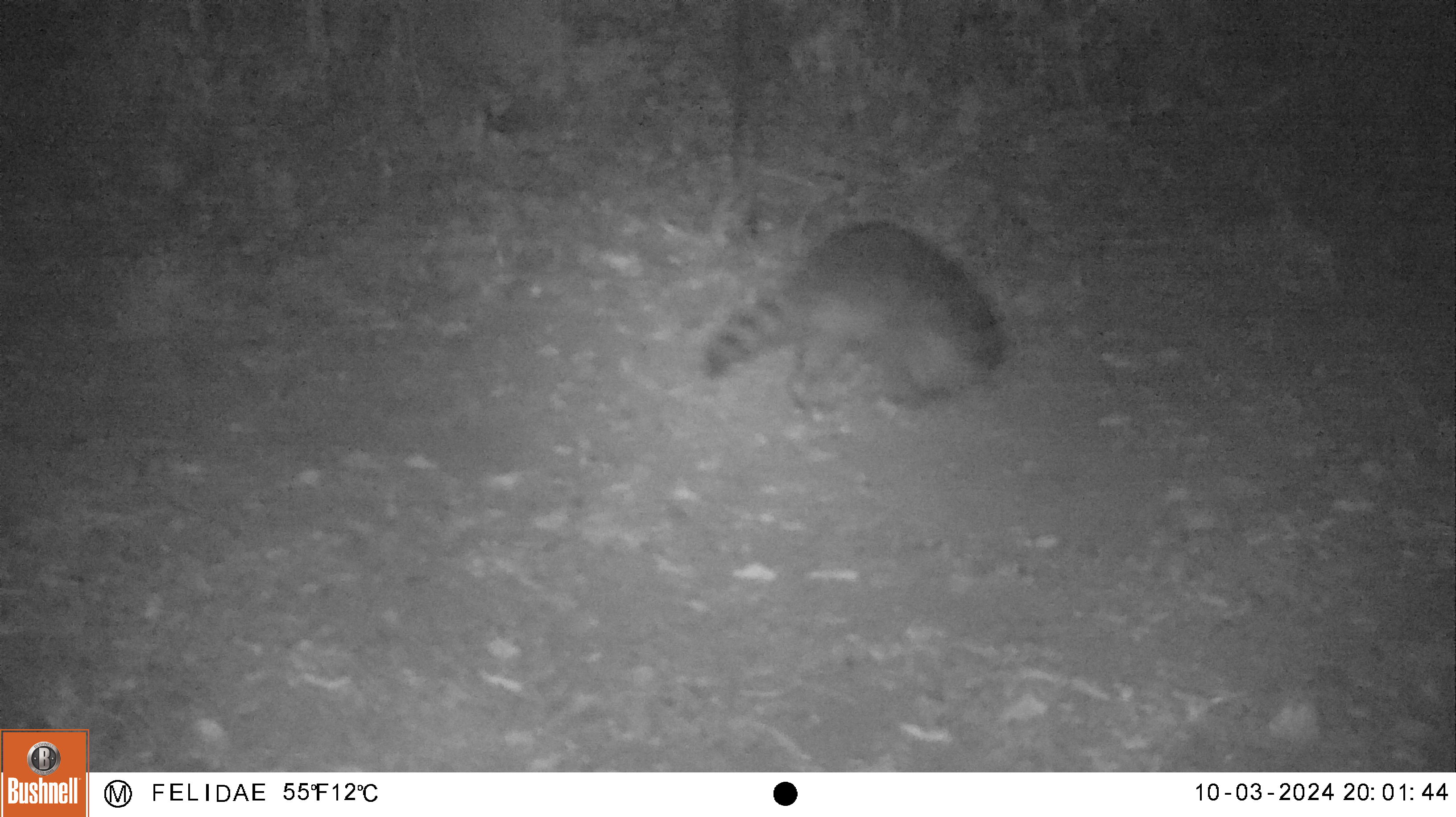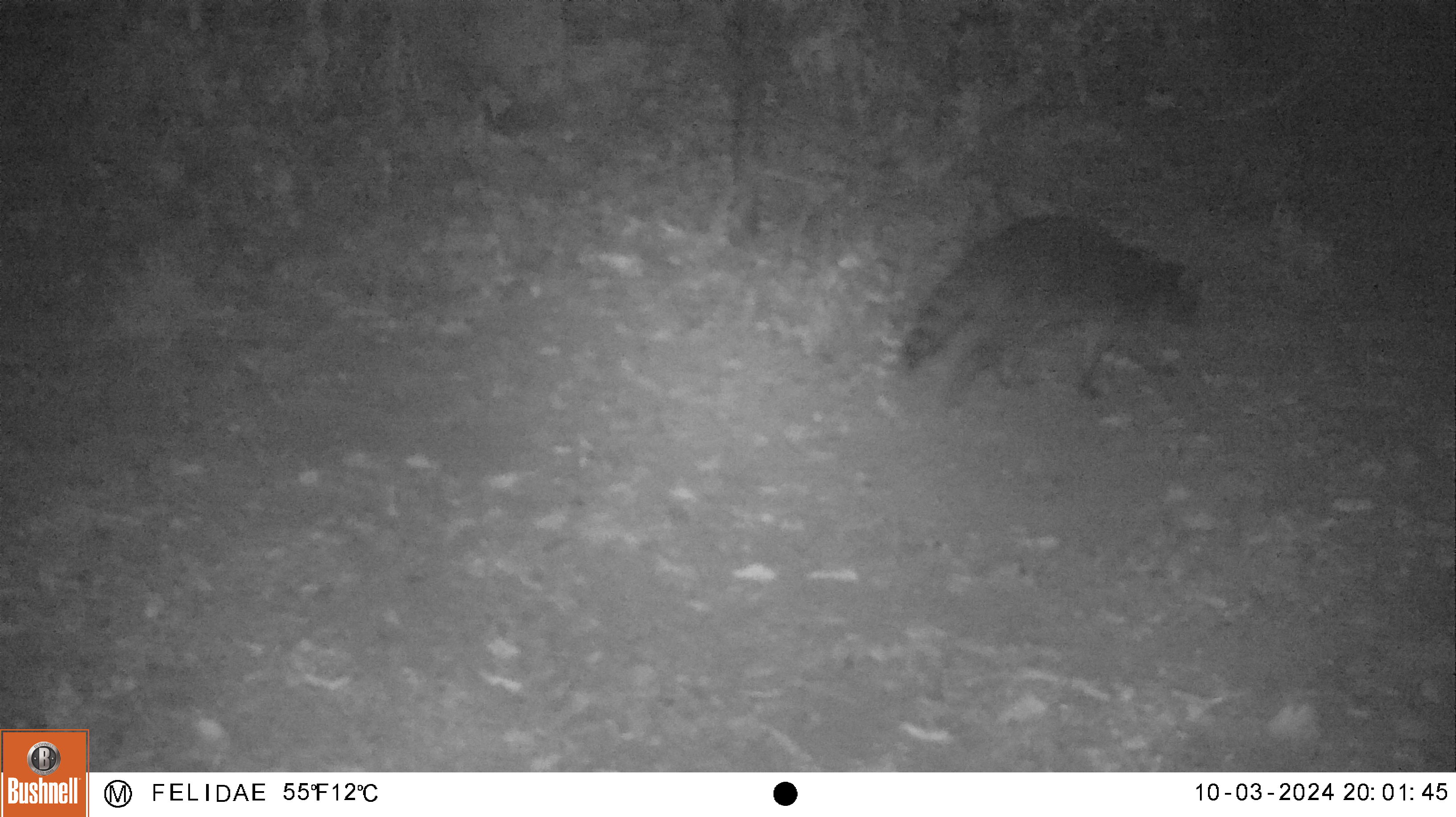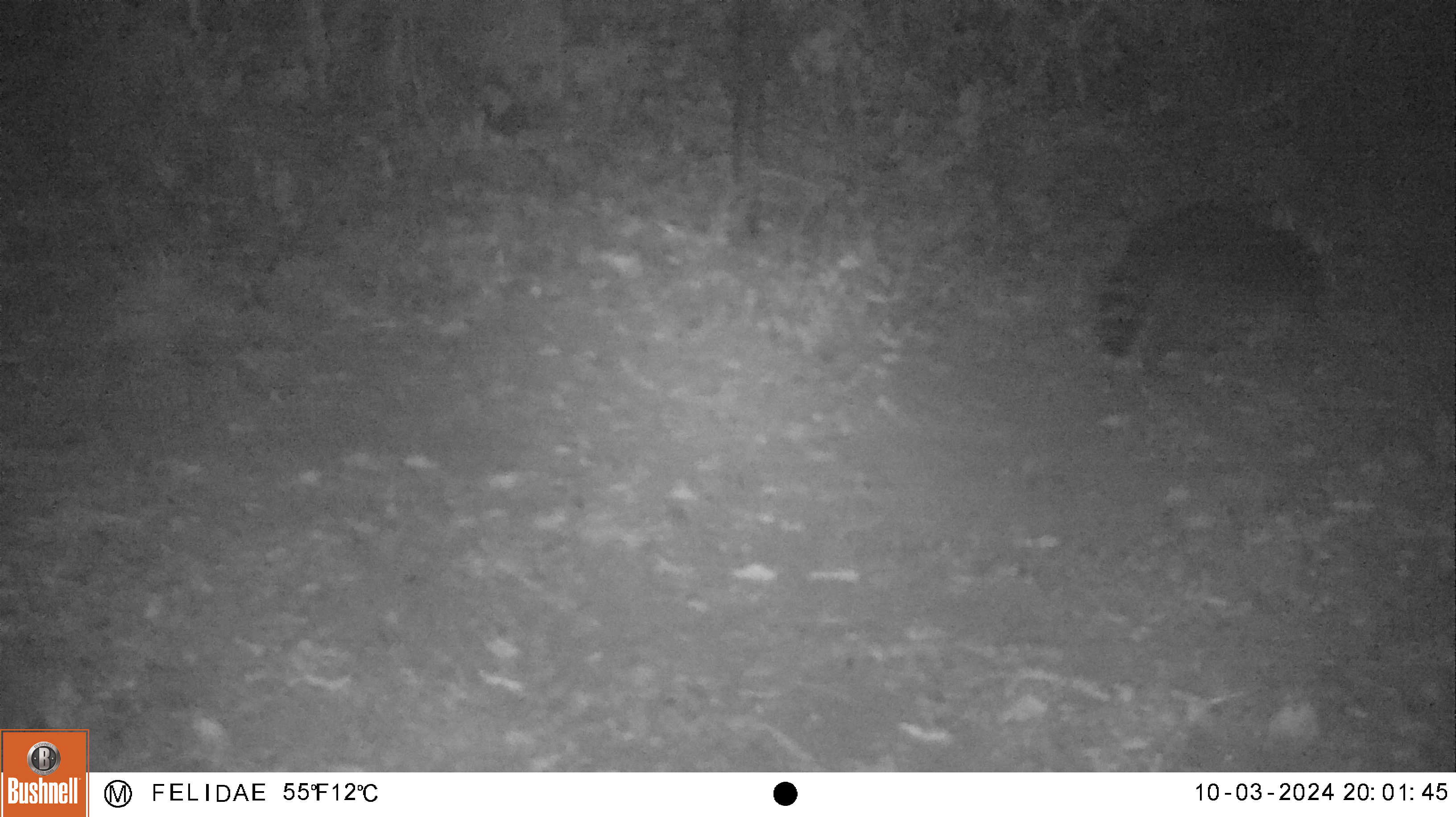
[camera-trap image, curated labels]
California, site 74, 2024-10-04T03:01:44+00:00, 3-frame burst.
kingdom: Animalia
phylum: Chordata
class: Mammalia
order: Carnivora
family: Procyonidae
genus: Procyon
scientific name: Procyon lotor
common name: raccoon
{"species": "raccoon (Procyon lotor)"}